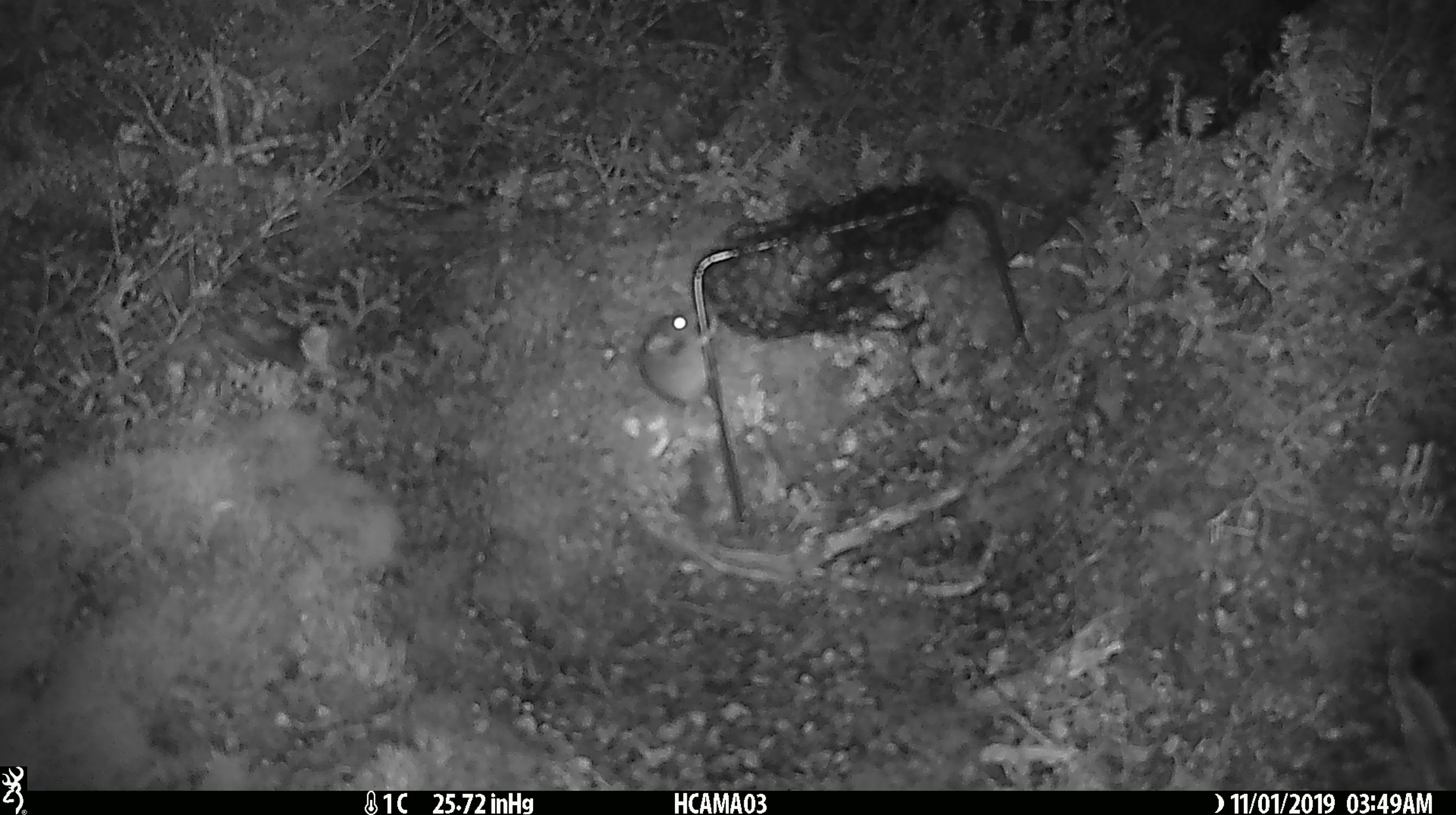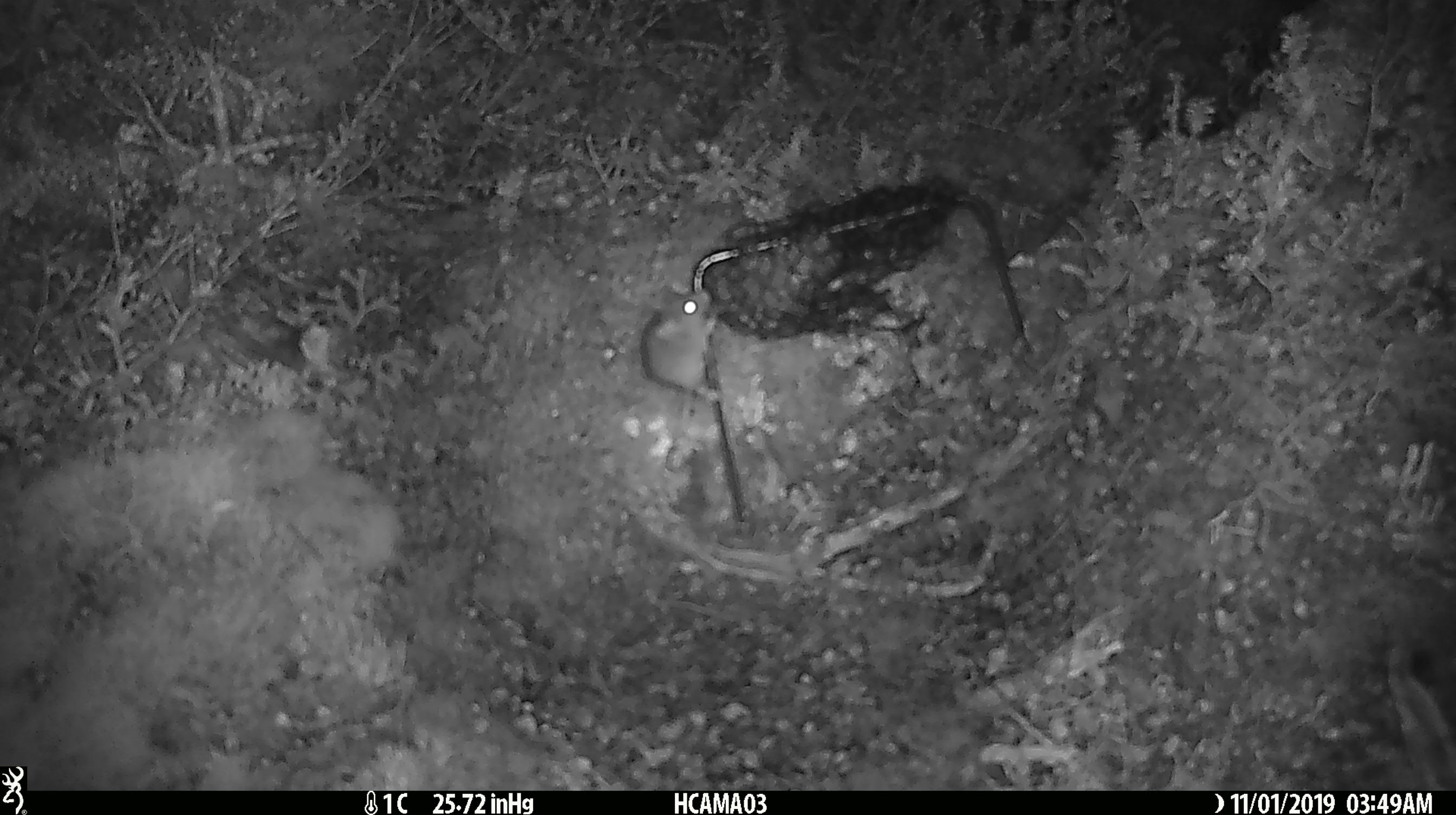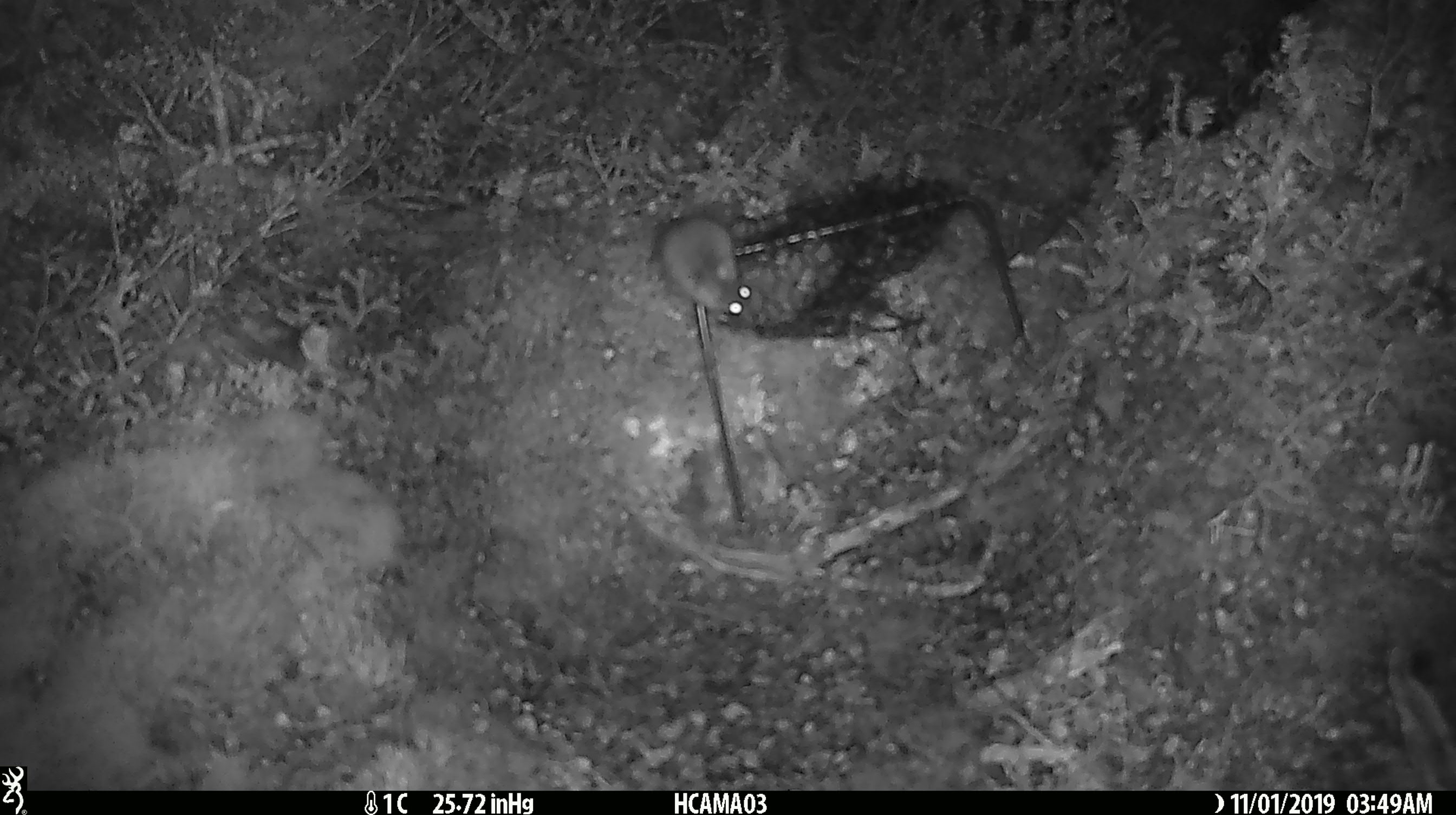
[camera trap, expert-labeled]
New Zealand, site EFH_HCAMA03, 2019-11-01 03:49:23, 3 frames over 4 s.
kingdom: Animalia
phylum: Chordata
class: Mammalia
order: Rodentia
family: Muridae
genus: Mus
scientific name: Mus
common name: mouse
Mouse (Mus).